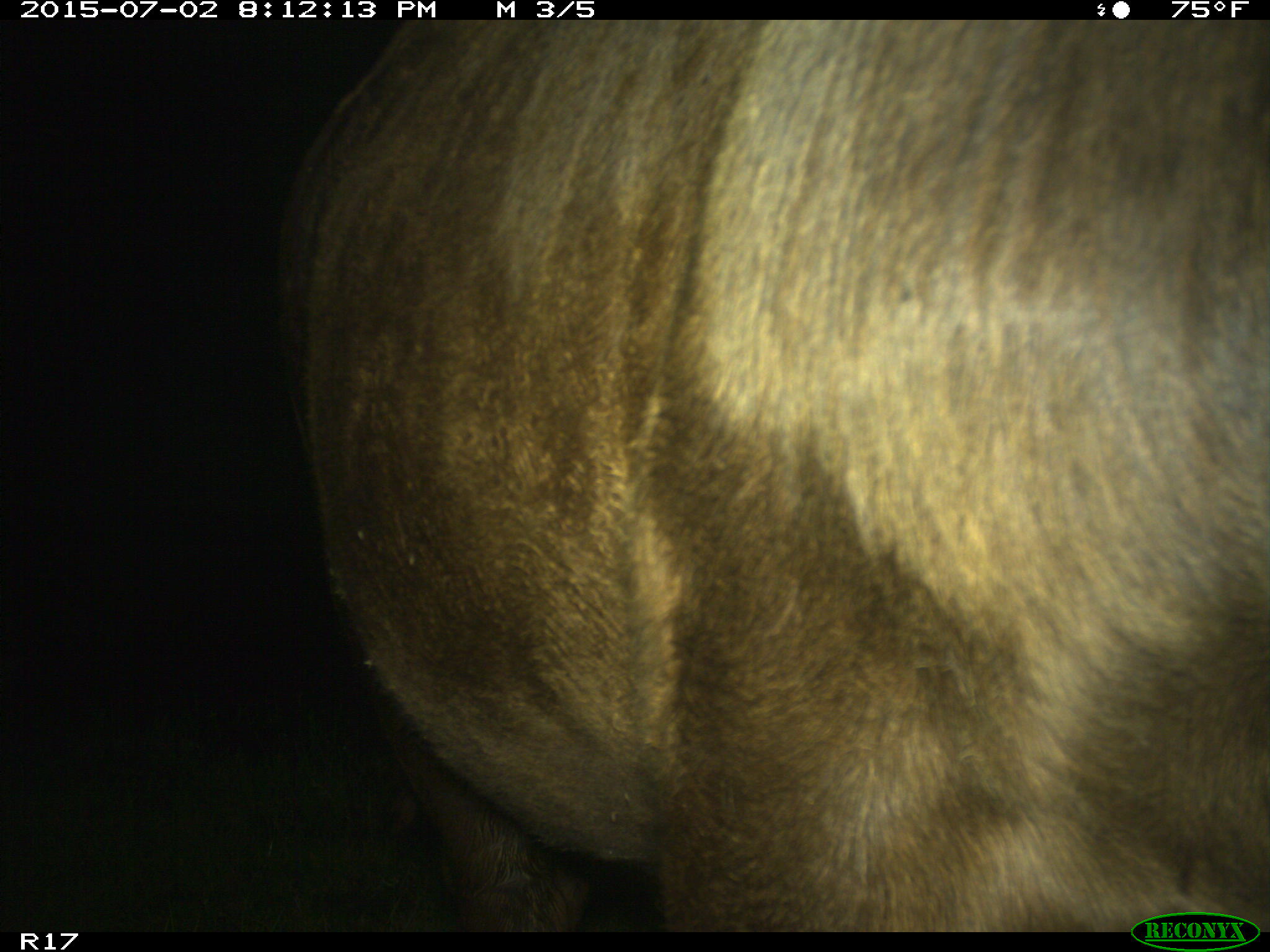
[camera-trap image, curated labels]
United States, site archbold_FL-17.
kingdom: Animalia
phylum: Chordata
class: Mammalia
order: Artiodactyla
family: Bovidae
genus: Bos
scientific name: Bos taurus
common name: domestic cow